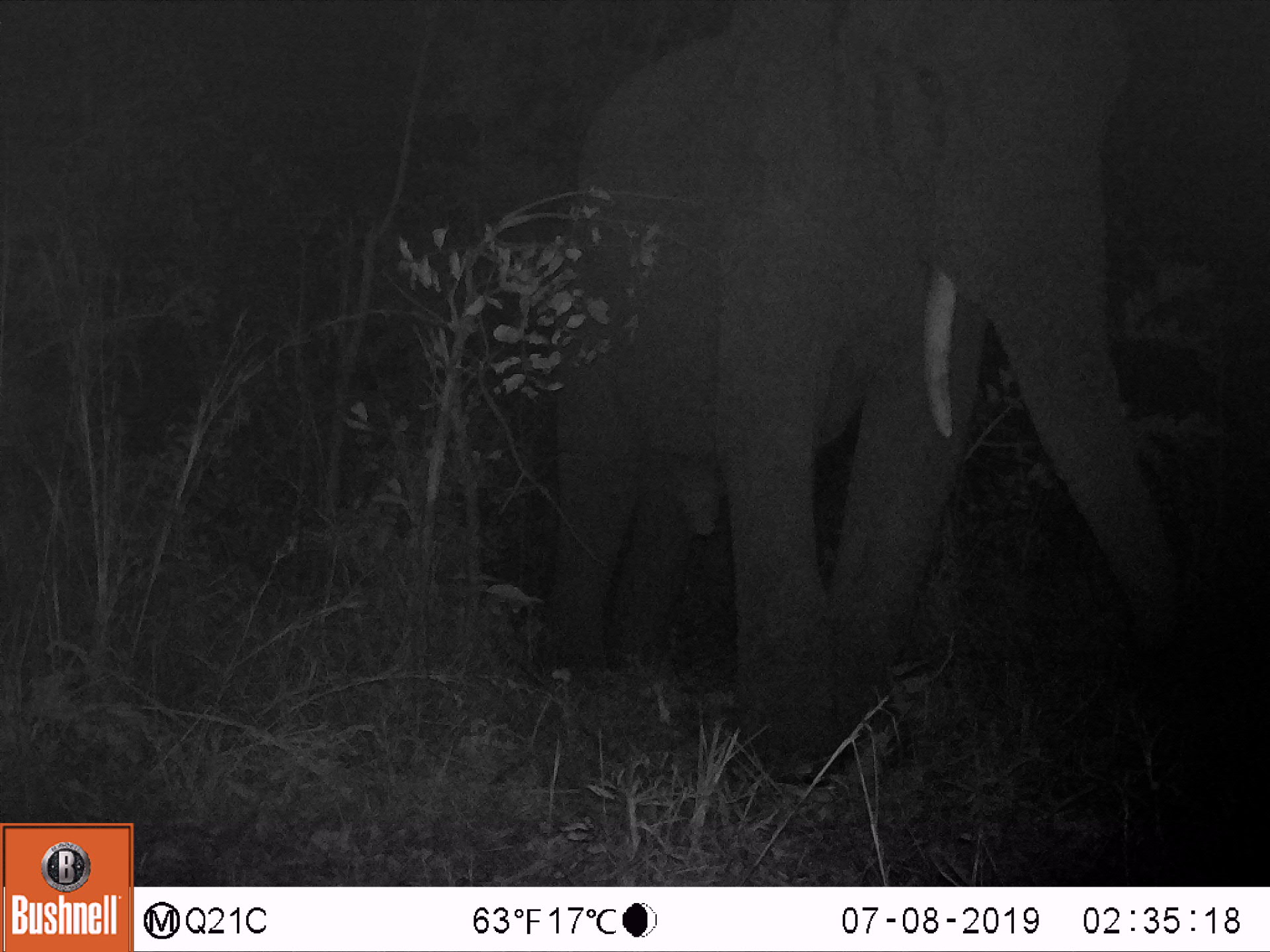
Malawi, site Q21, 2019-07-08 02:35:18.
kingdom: Animalia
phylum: Chordata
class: Mammalia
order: Proboscidea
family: Elephantidae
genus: Loxodonta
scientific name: Loxodonta africana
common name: african savanna elephant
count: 1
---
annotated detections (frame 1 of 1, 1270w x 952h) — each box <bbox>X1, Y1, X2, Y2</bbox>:
african savanna elephant: <bbox>501, 0, 1199, 795</bbox>